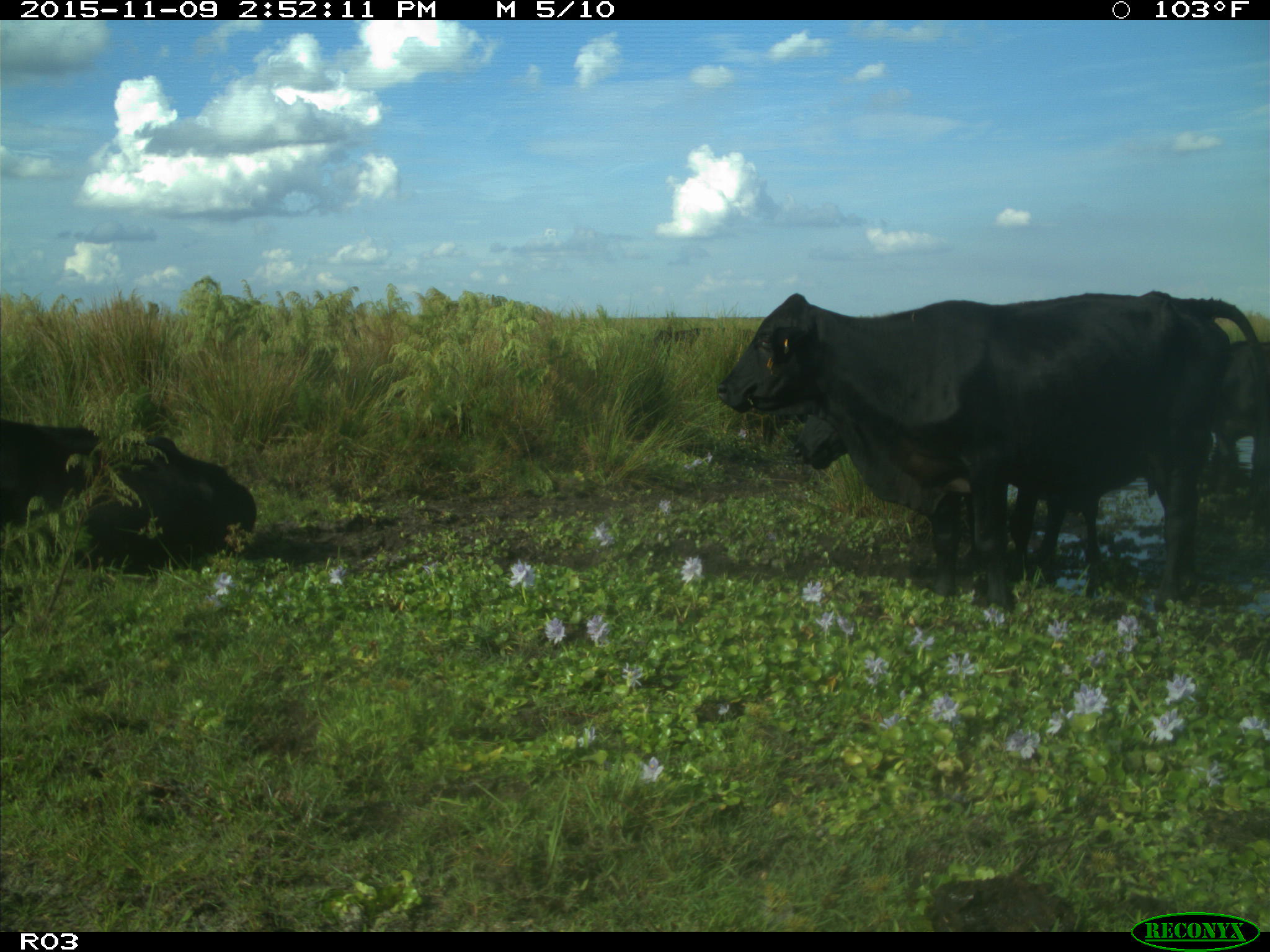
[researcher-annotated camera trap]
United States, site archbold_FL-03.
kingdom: Animalia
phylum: Chordata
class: Mammalia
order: Artiodactyla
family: Bovidae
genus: Bos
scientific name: Bos taurus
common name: domestic cow